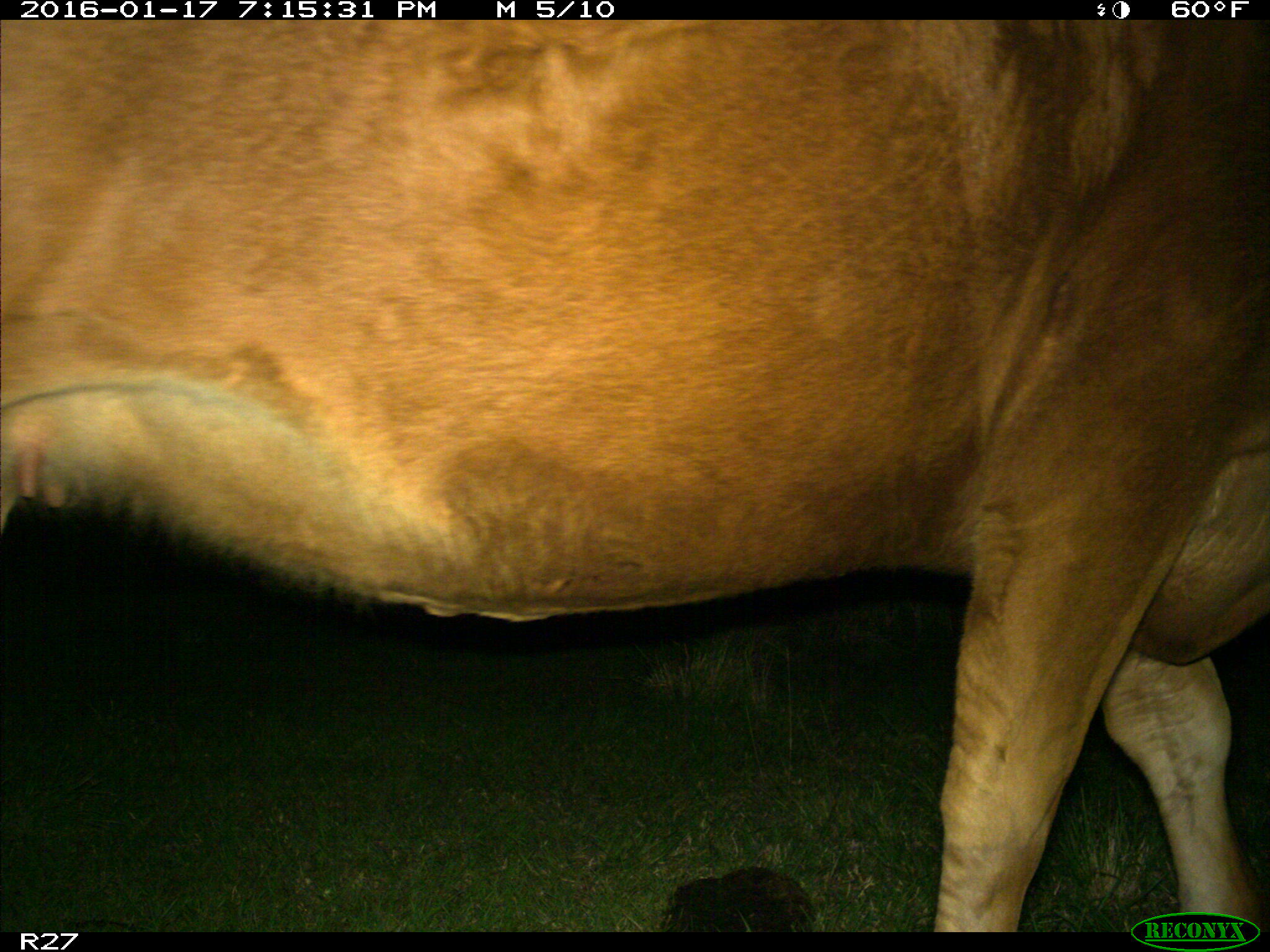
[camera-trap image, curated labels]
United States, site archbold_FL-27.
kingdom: Animalia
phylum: Chordata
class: Mammalia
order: Artiodactyla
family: Bovidae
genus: Bos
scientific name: Bos taurus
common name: domestic cow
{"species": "Bos taurus (domestic cow)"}